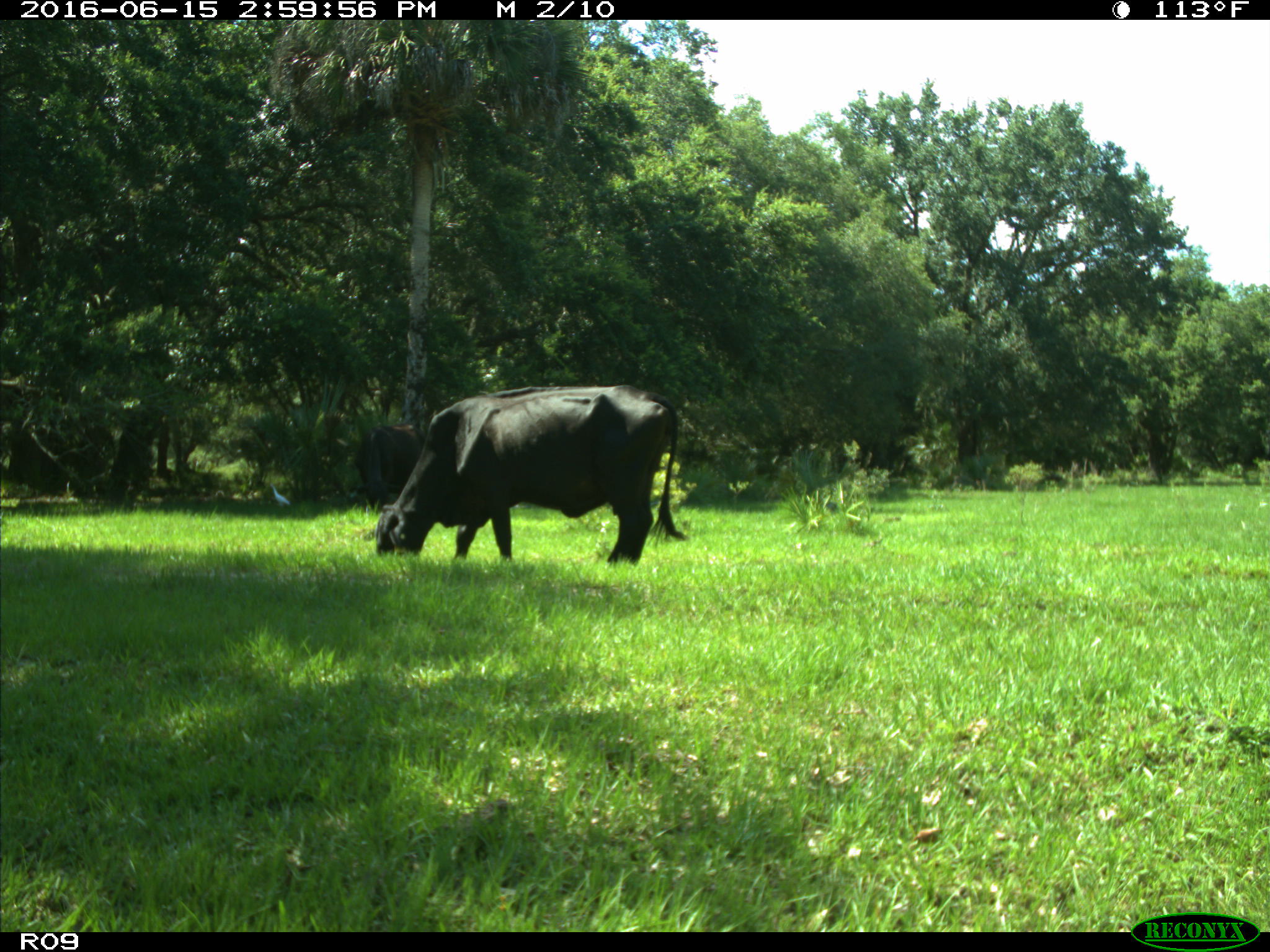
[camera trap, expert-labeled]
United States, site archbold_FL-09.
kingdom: Animalia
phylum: Chordata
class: Mammalia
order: Artiodactyla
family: Bovidae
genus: Bos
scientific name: Bos taurus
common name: domestic cow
Bos taurus (domestic cow).